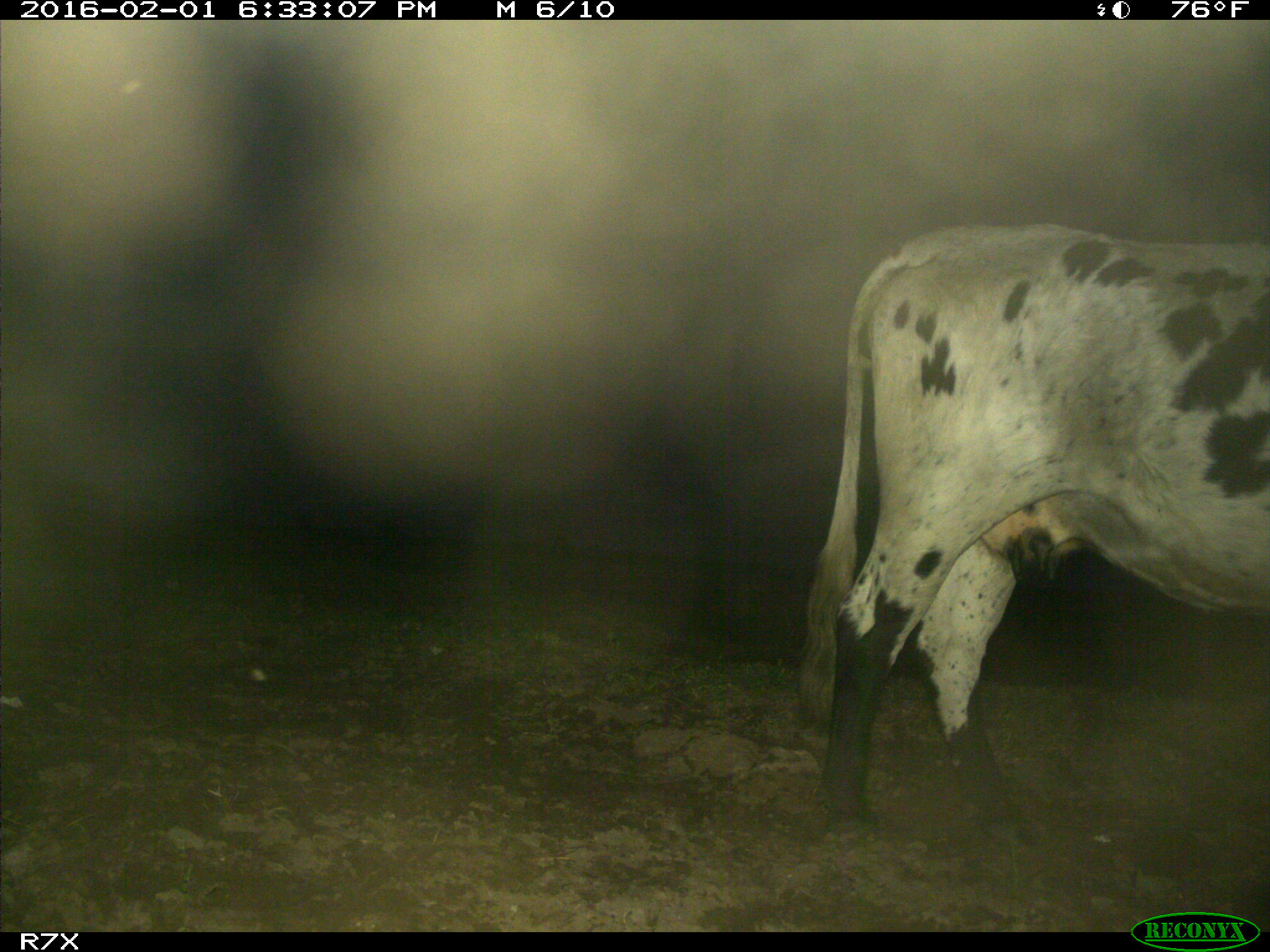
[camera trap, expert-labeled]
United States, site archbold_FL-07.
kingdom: Animalia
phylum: Chordata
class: Mammalia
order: Artiodactyla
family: Bovidae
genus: Bos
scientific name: Bos taurus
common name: domestic cow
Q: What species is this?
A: Bos taurus (domestic cow).